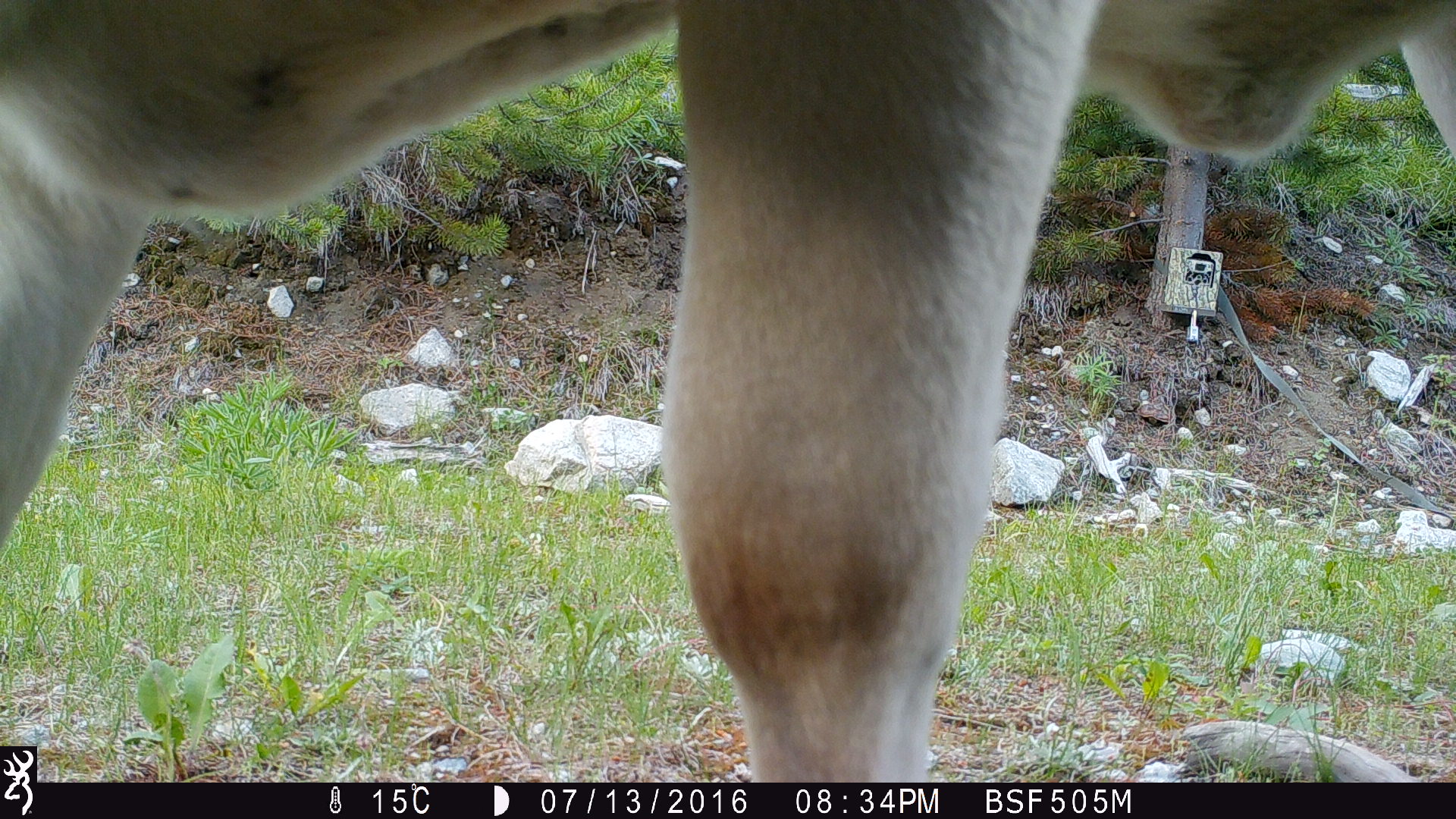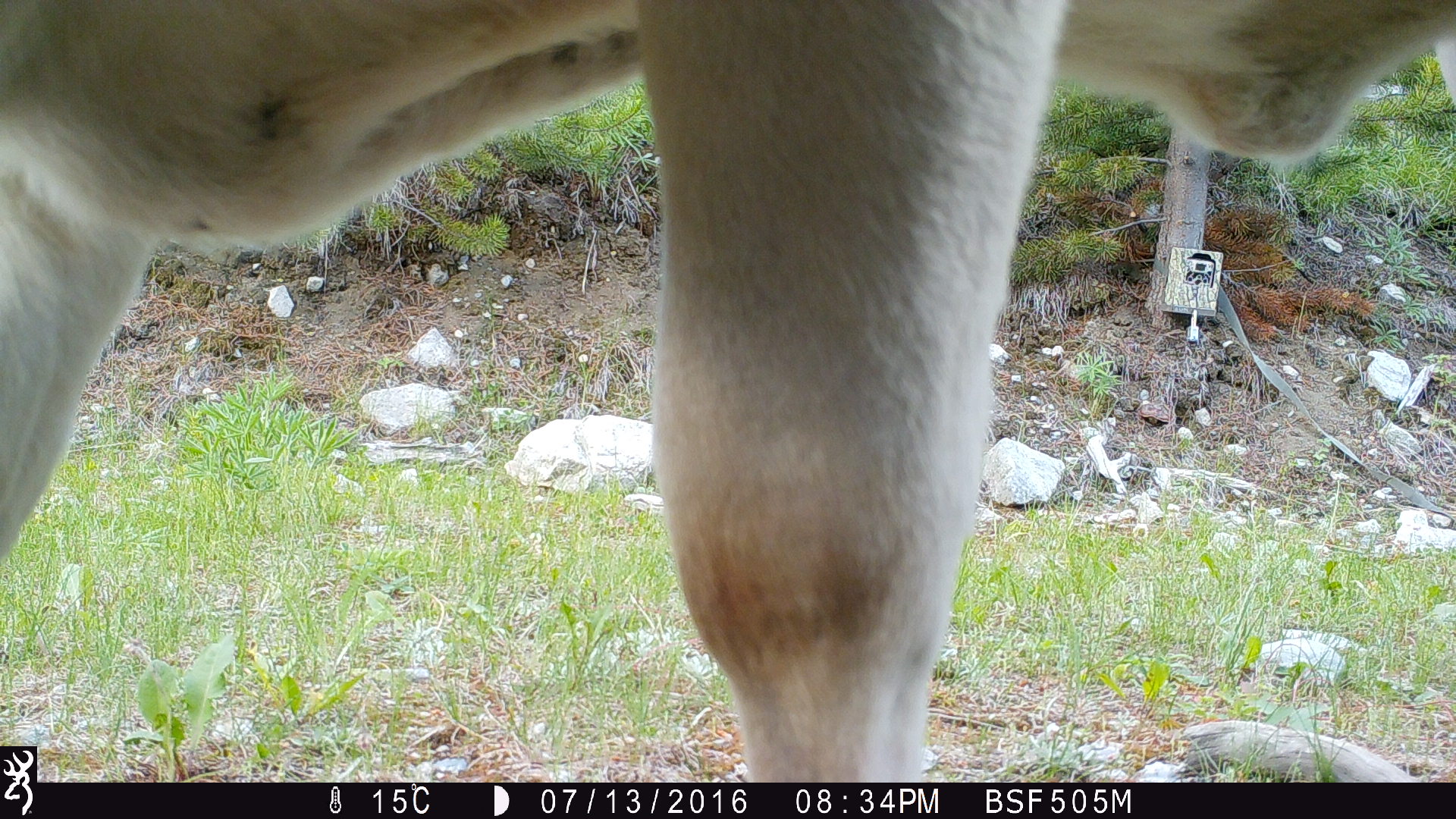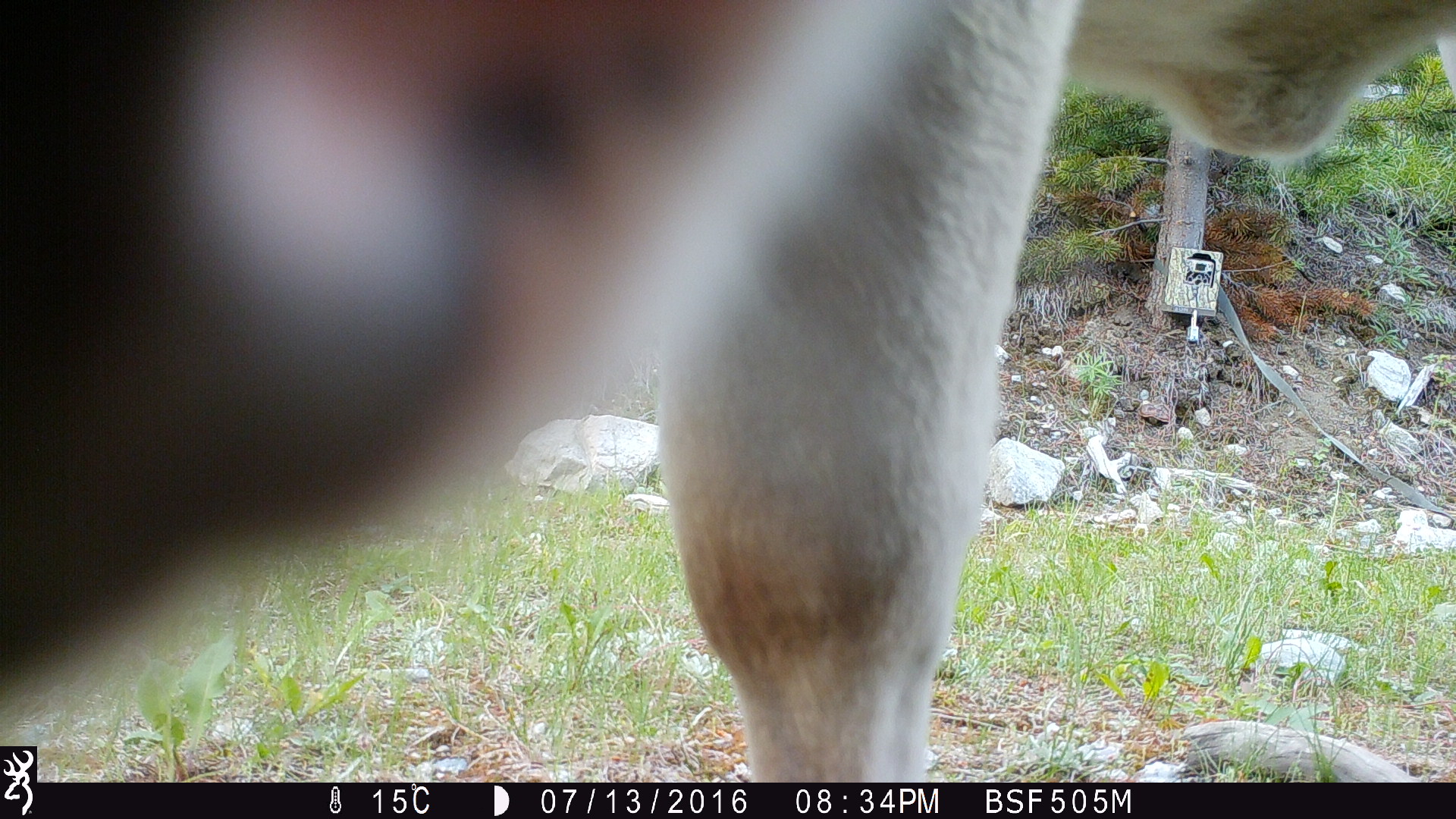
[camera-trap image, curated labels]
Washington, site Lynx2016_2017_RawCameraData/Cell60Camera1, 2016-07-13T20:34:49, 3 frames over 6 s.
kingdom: Animalia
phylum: Chordata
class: Mammalia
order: Artiodactyla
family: Bovidae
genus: Bos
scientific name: Bos taurus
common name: domestic cattle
Domestic cattle (Bos taurus). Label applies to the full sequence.